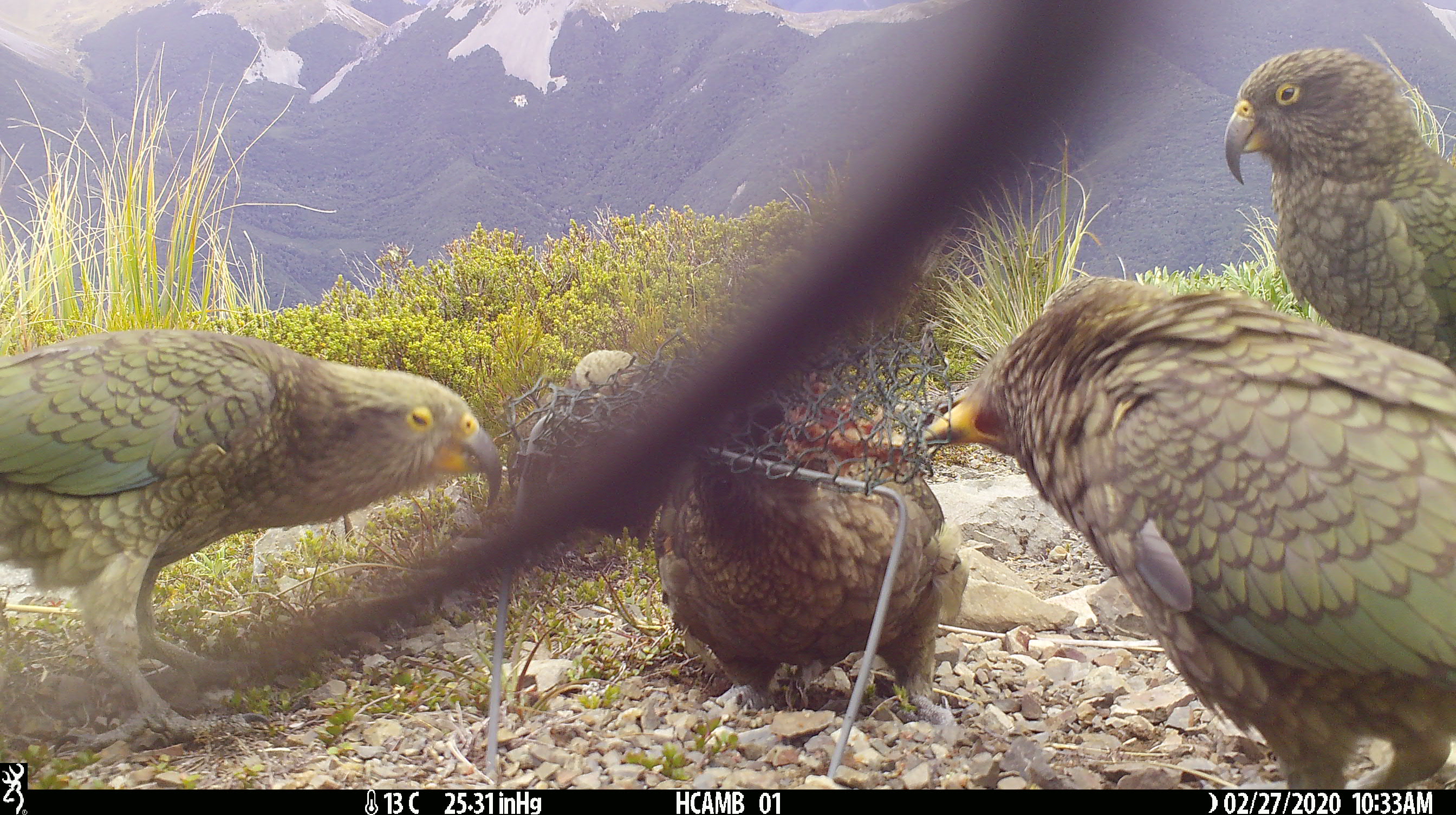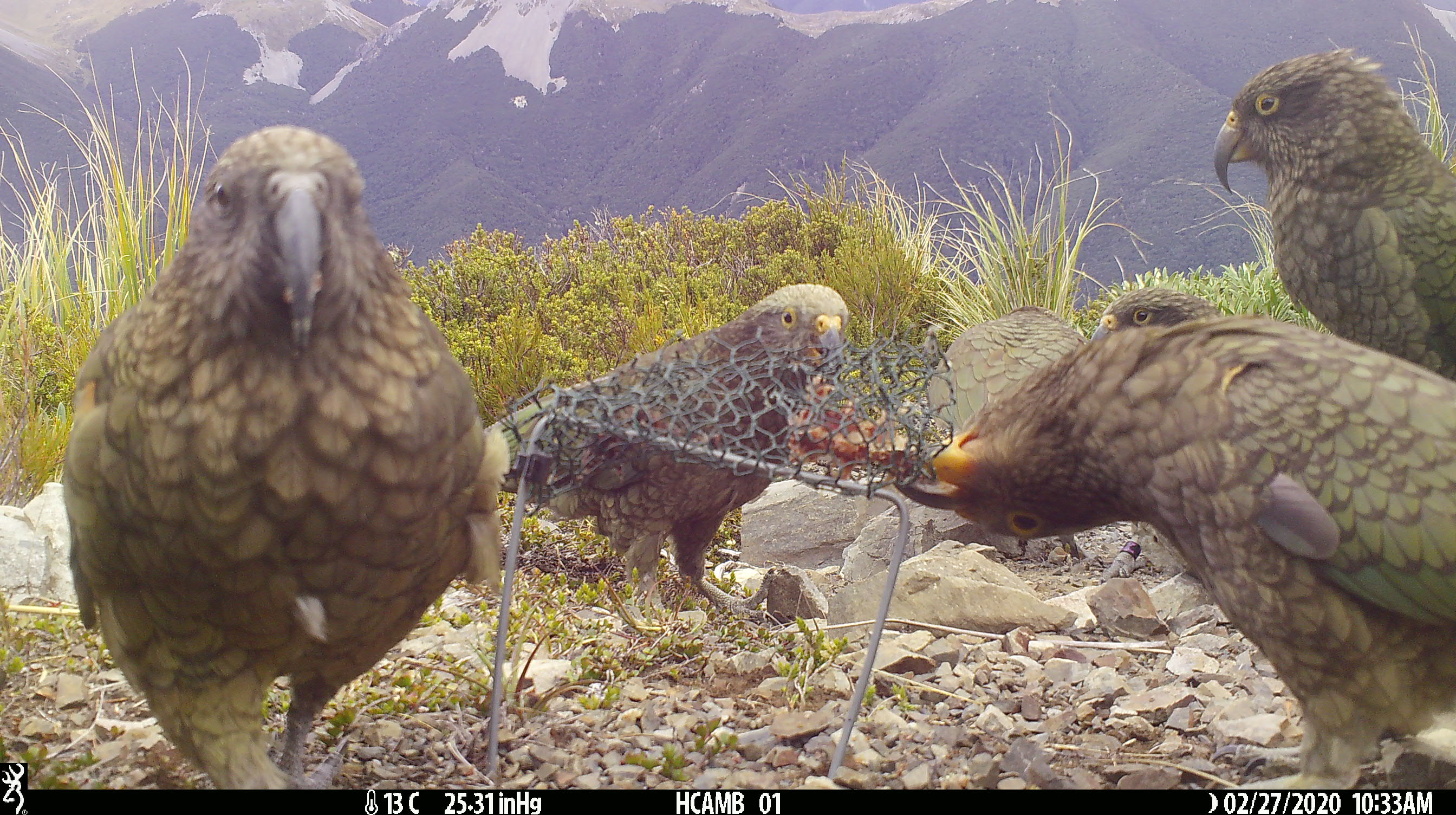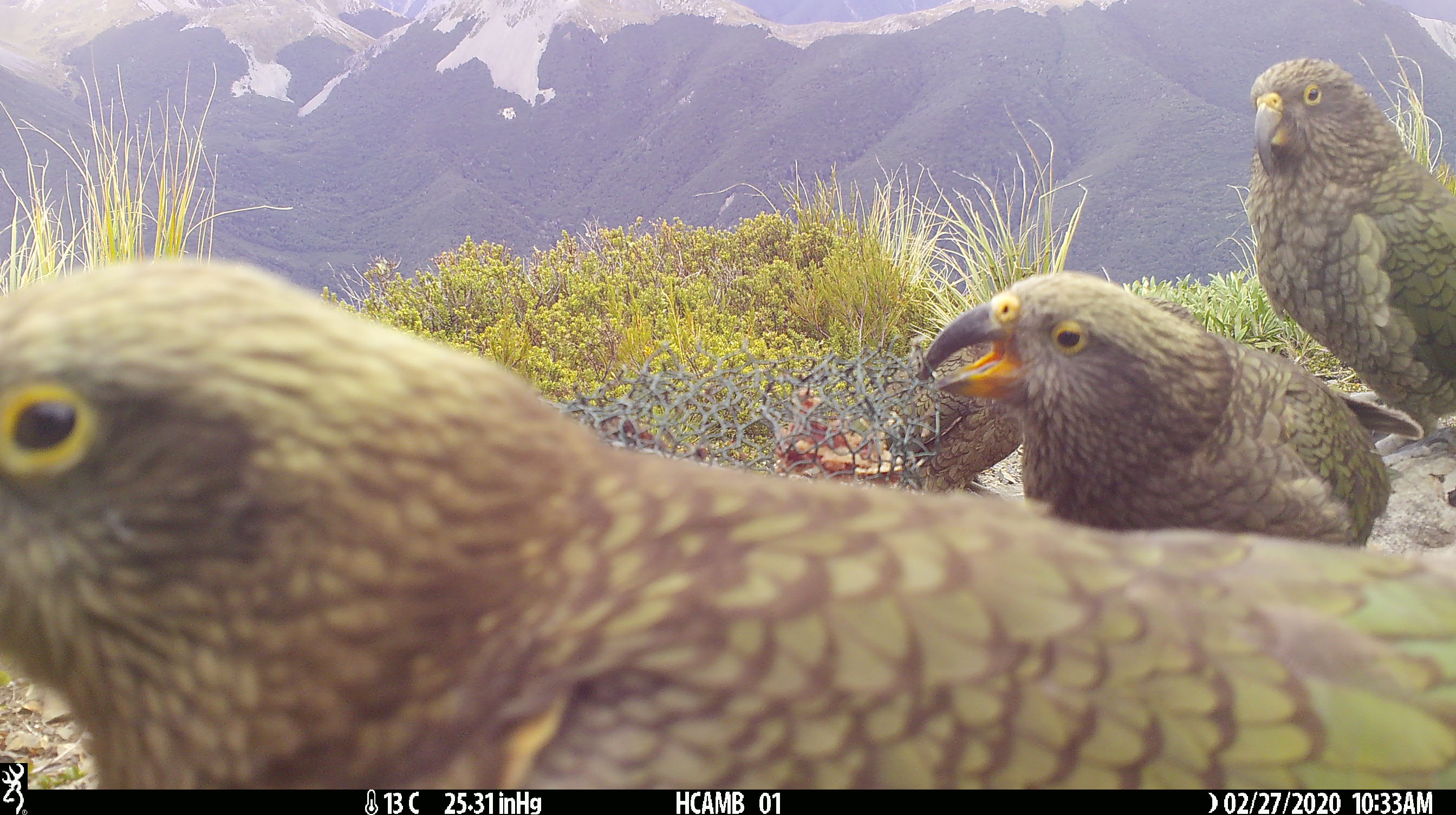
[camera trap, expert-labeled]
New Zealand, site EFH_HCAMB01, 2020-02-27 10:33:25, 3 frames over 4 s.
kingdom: Animalia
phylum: Chordata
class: Aves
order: Psittaciformes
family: Strigopidae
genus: Nestor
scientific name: Nestor notabilis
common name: kea